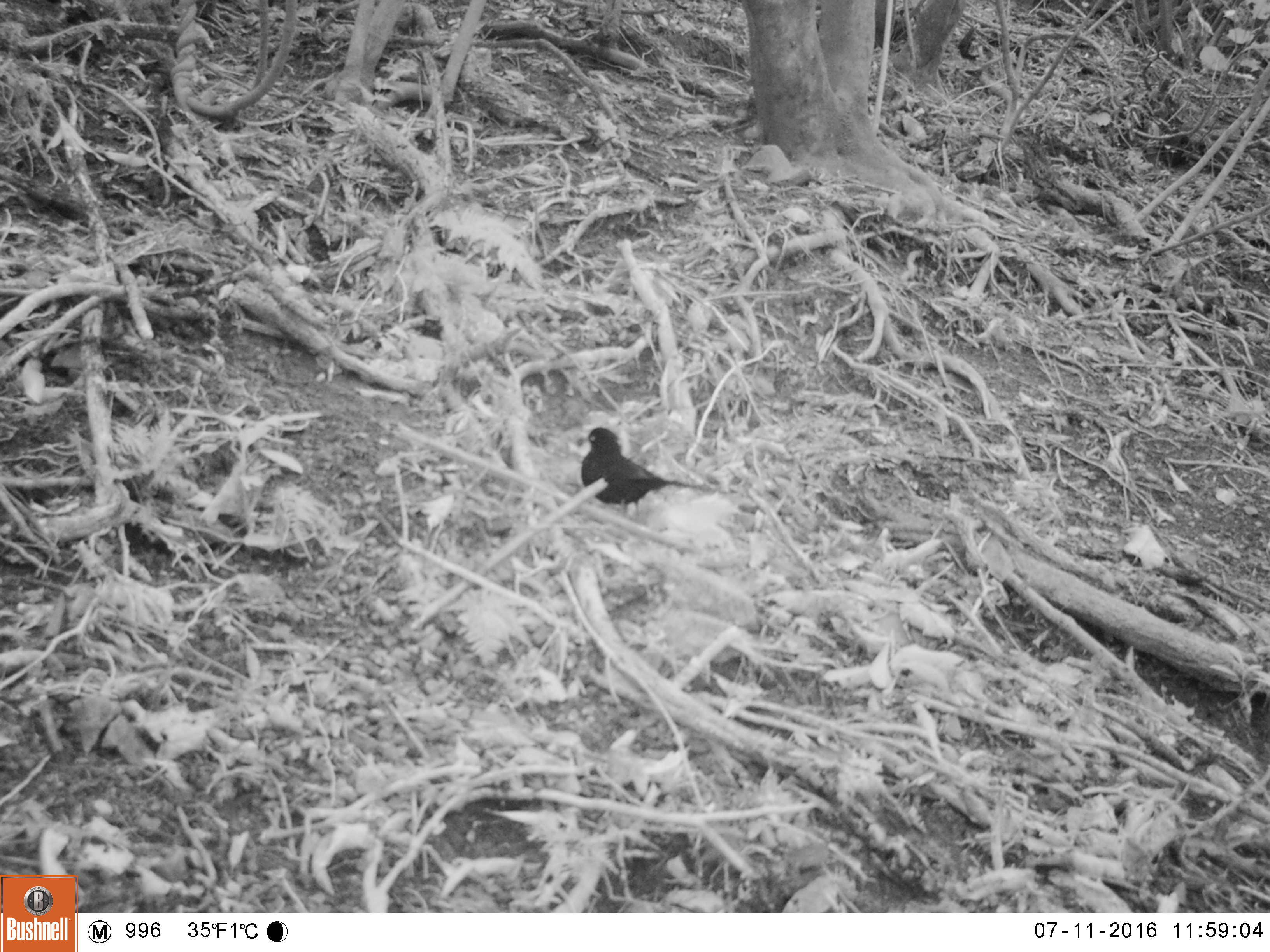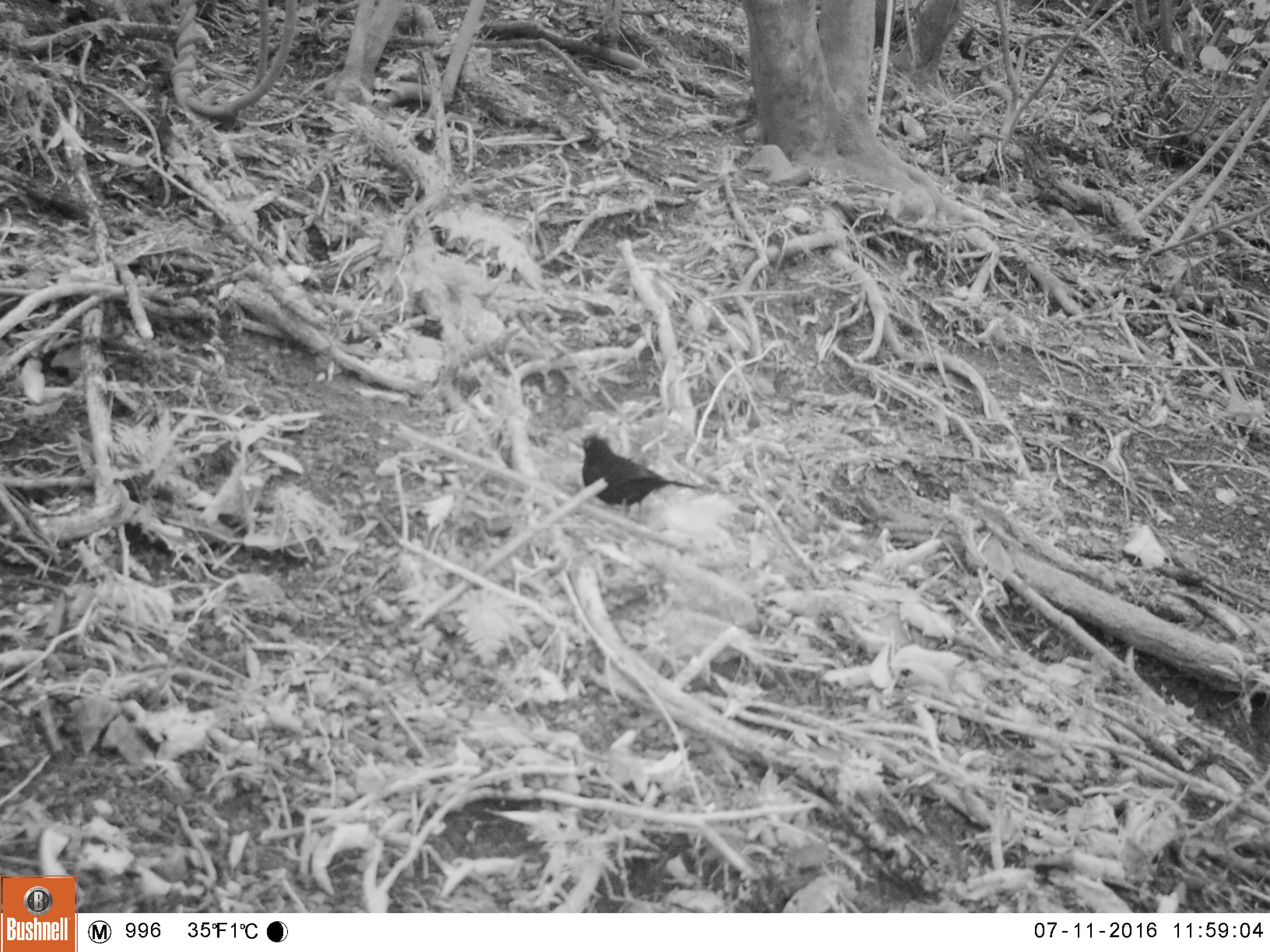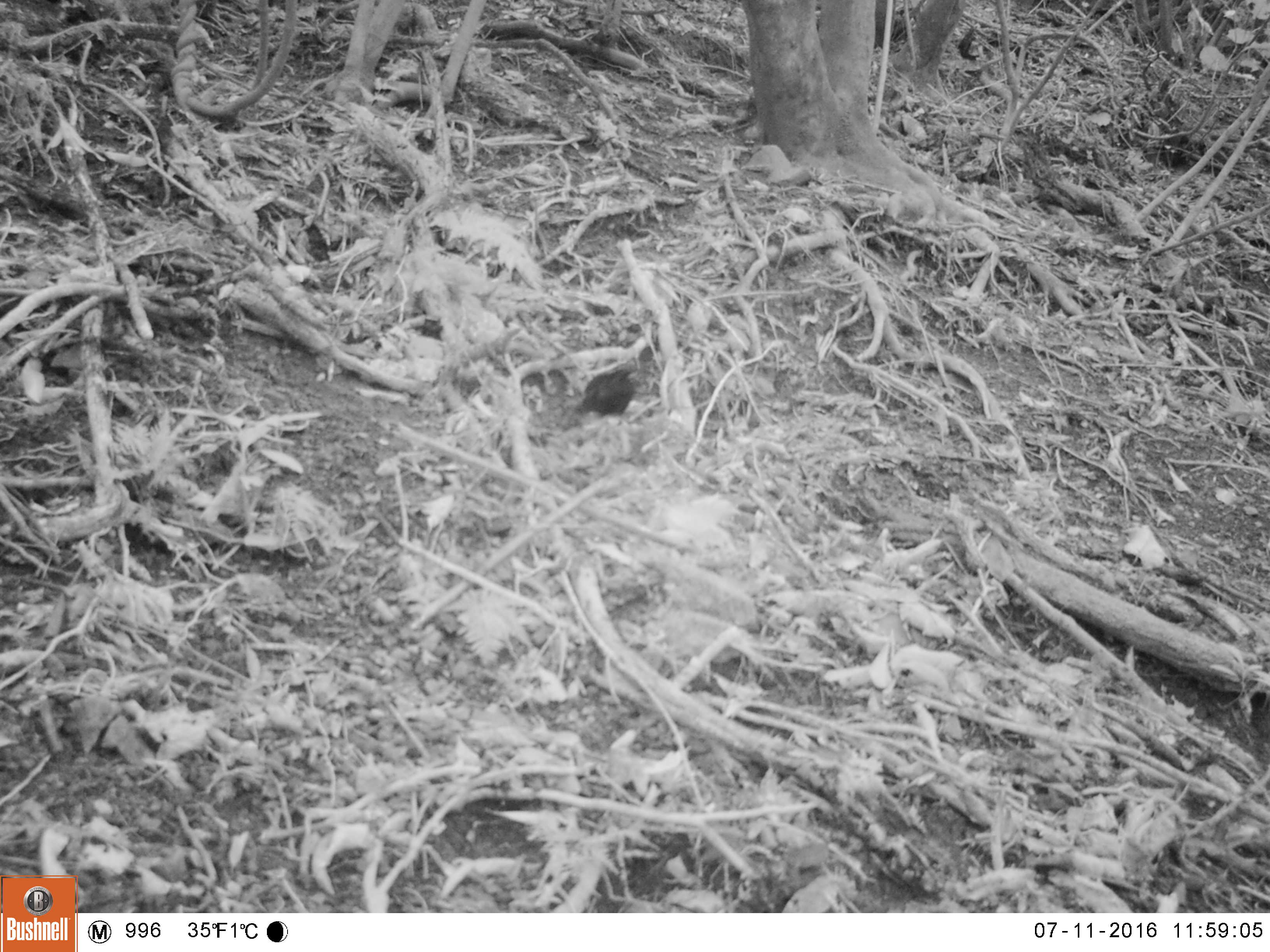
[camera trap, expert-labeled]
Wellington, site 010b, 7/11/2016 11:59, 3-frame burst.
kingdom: Animalia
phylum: Chordata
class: Aves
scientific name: Aves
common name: bird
Bird (Aves).